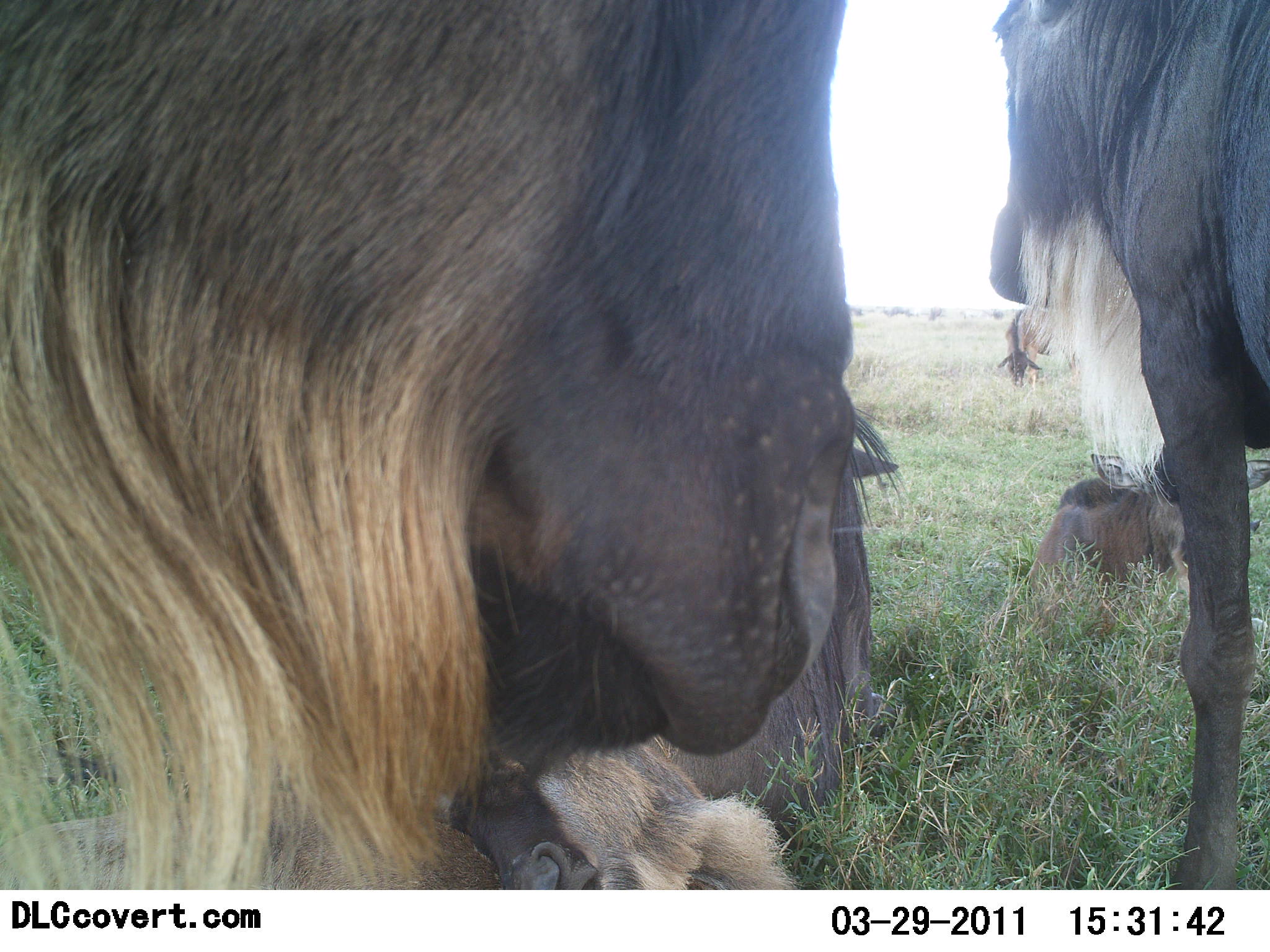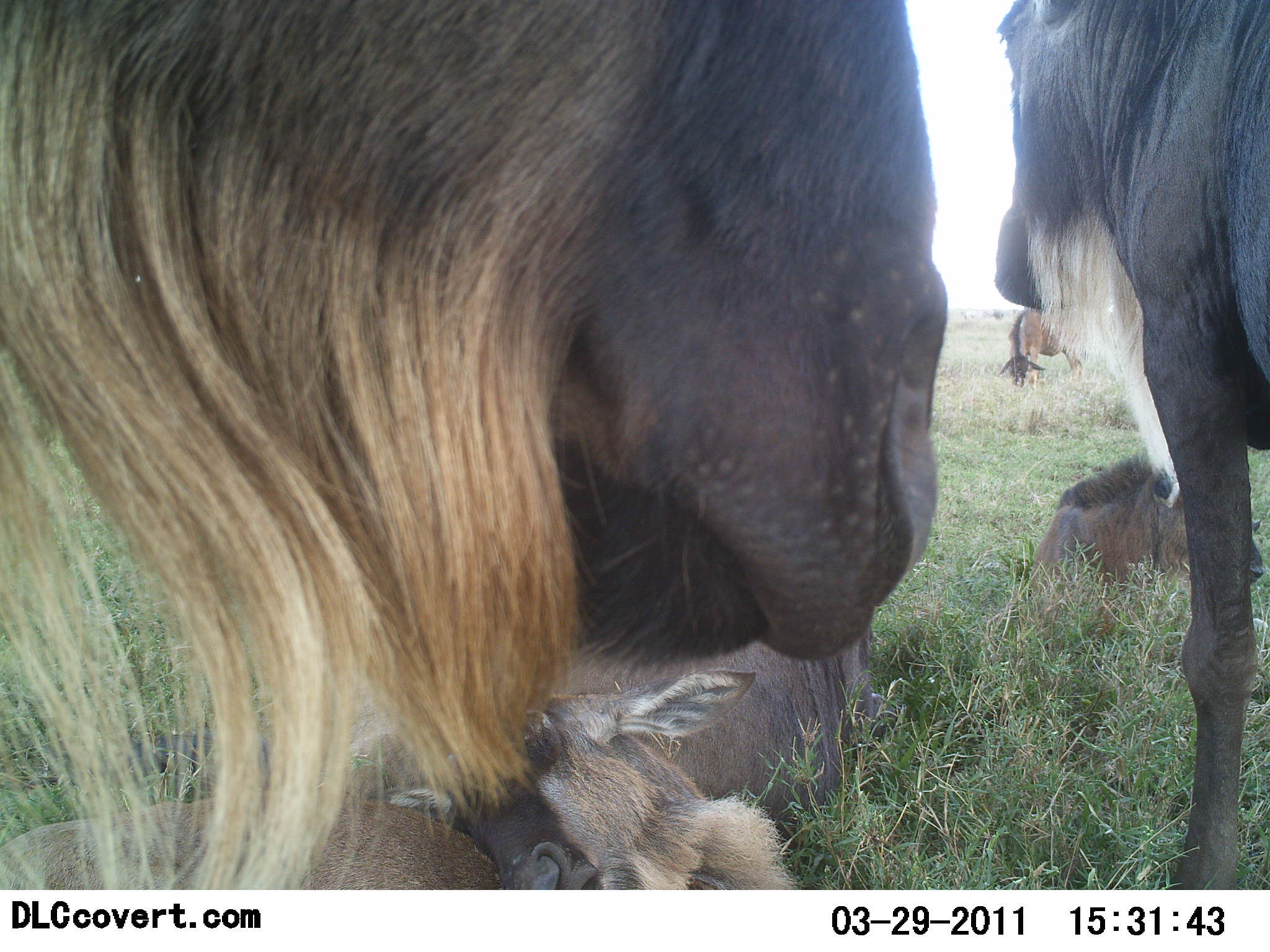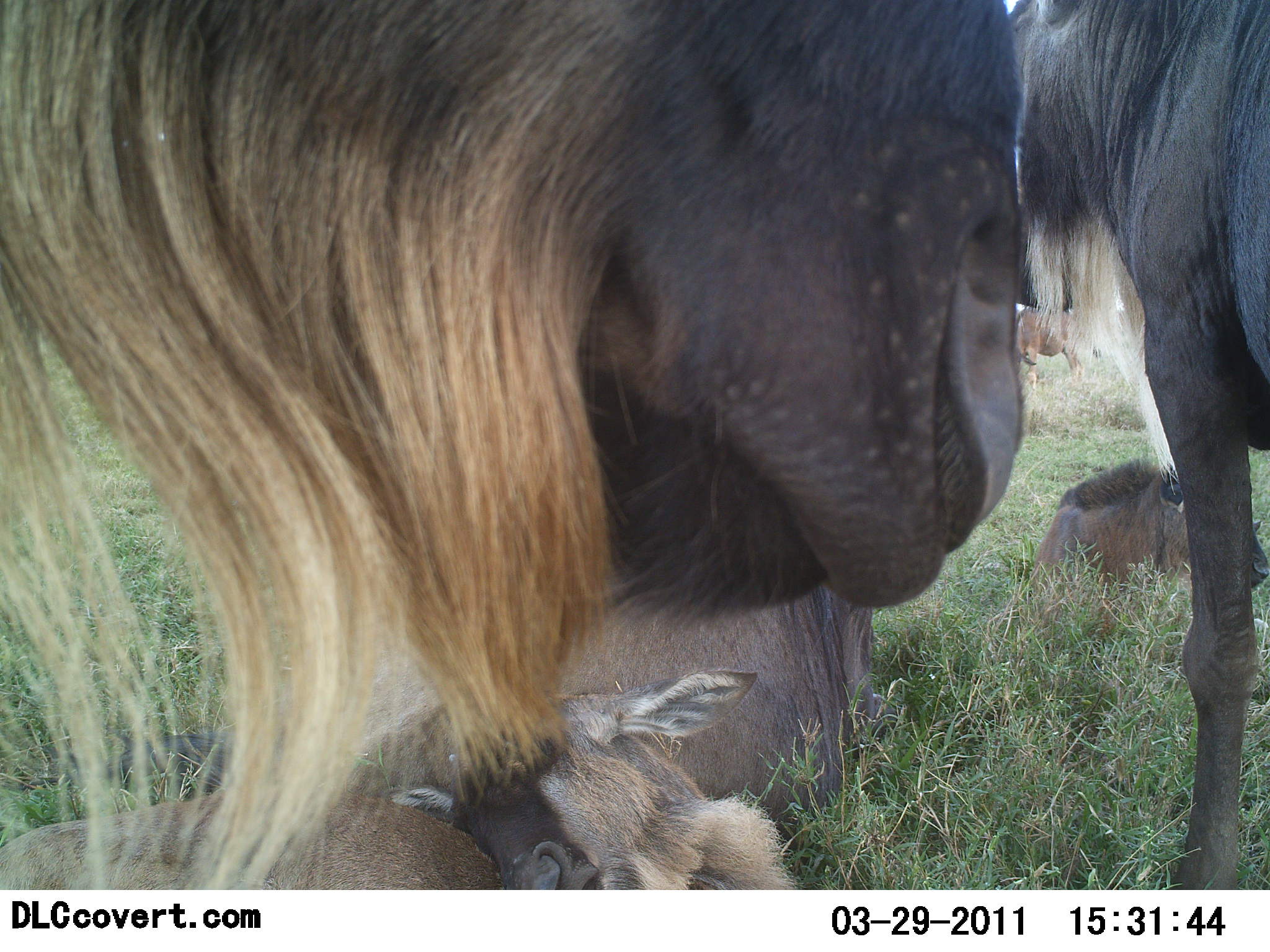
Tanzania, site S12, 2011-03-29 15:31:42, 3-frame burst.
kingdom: Animalia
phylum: Chordata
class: Mammalia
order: Artiodactyla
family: Bovidae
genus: Connochaetes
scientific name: Connochaetes taurinus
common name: blue wildebeest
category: wildebeest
Wildebeest (blue wildebeest) (Connochaetes taurinus), count 5. Behavior (volunteer vote fractions): standing 50%, resting 92%, moving 8%, interacting 17%. Young present (vote fraction): 50%. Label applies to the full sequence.